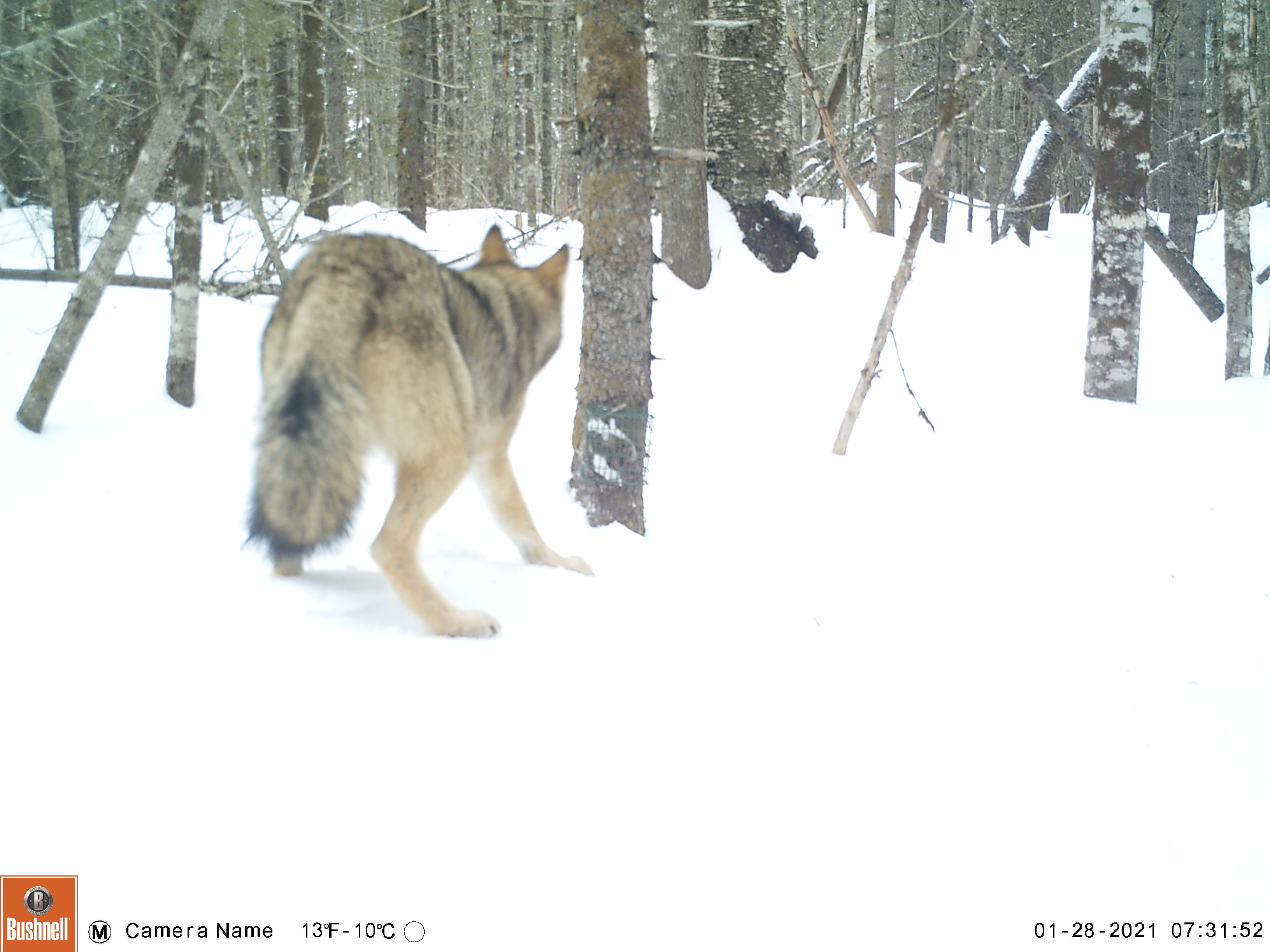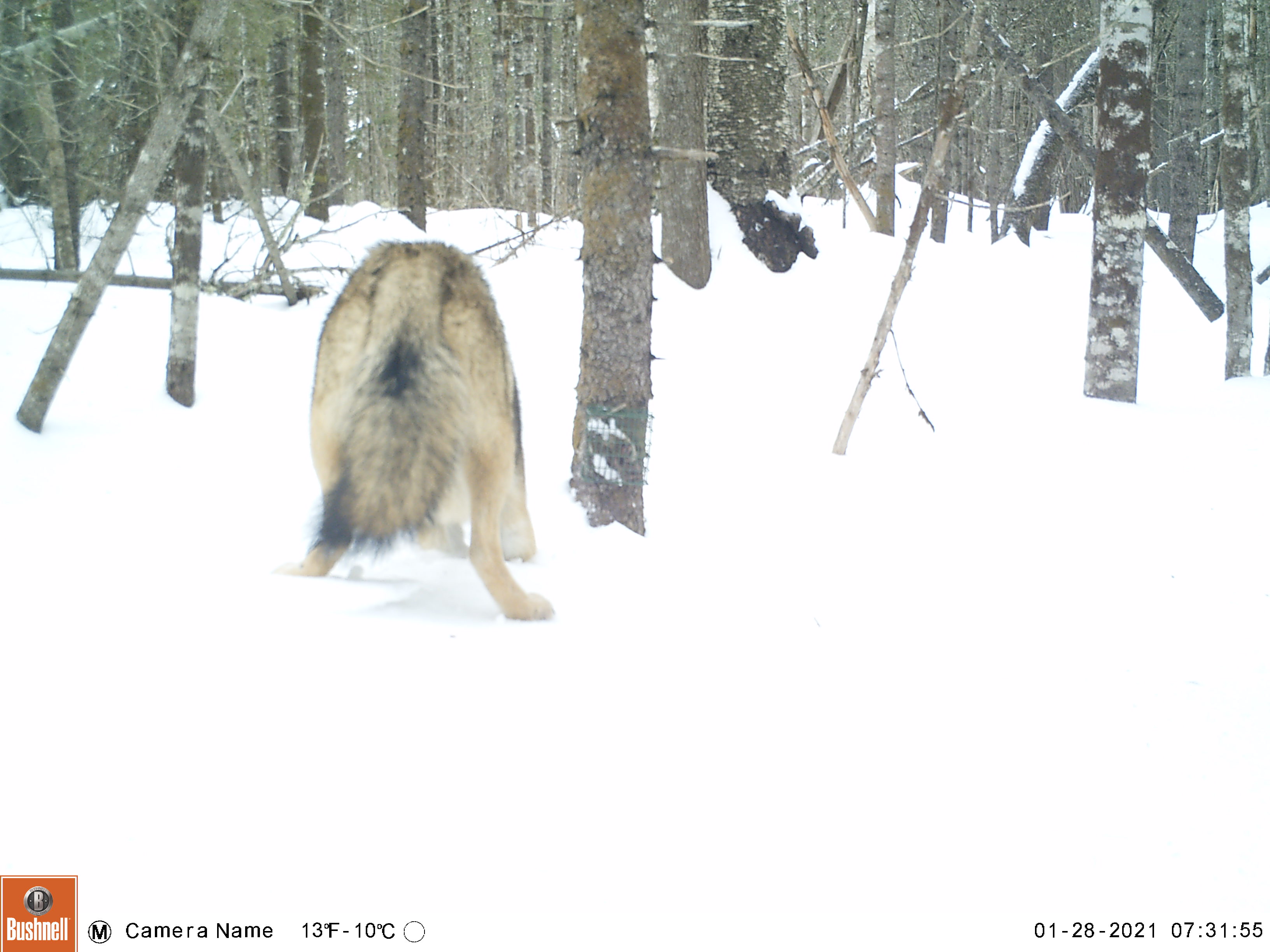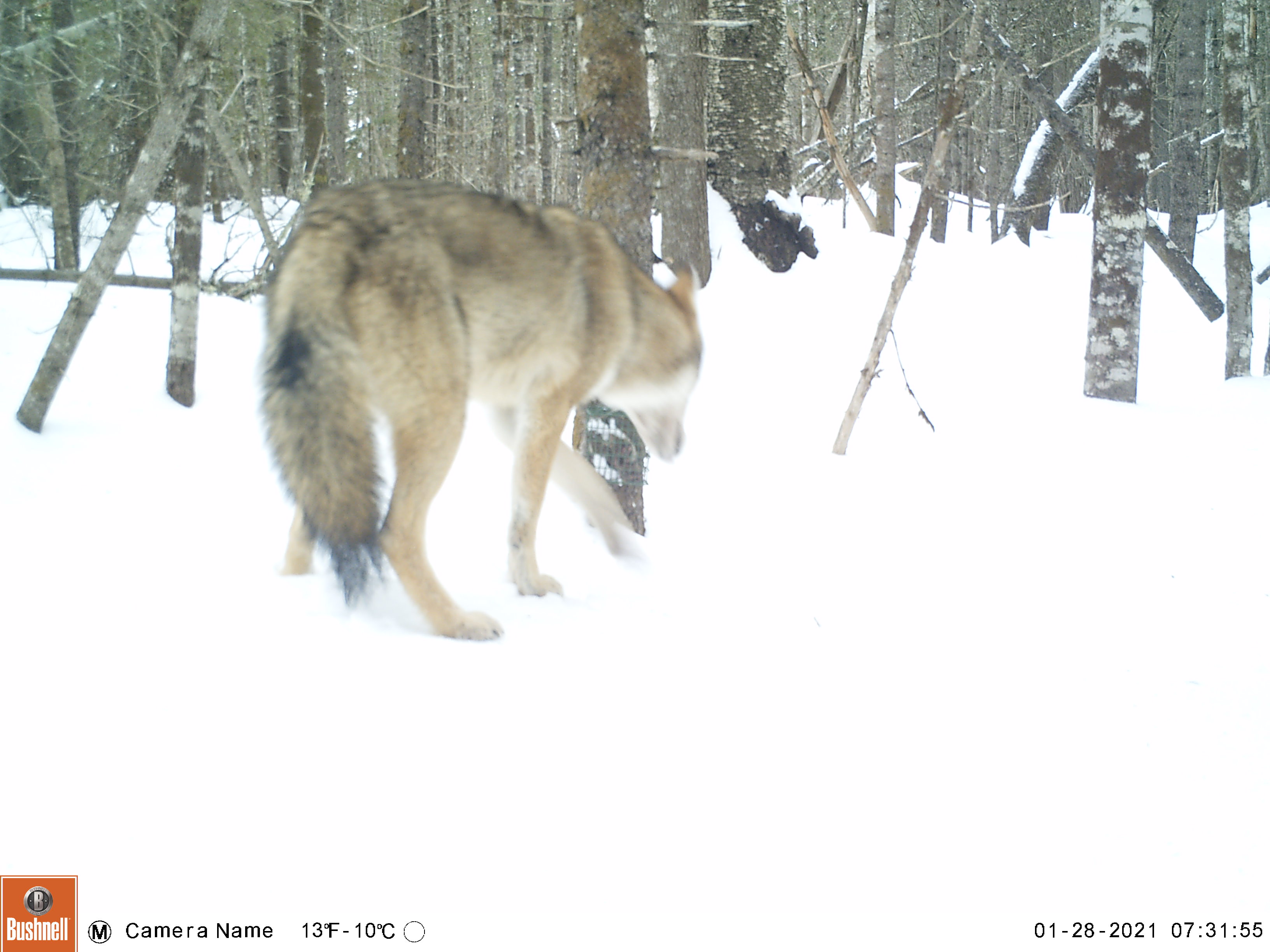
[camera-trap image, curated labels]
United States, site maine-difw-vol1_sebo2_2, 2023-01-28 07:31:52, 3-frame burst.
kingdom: Animalia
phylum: Chordata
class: Mammalia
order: Carnivora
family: Canidae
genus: Canis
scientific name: Canis latrans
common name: coyote